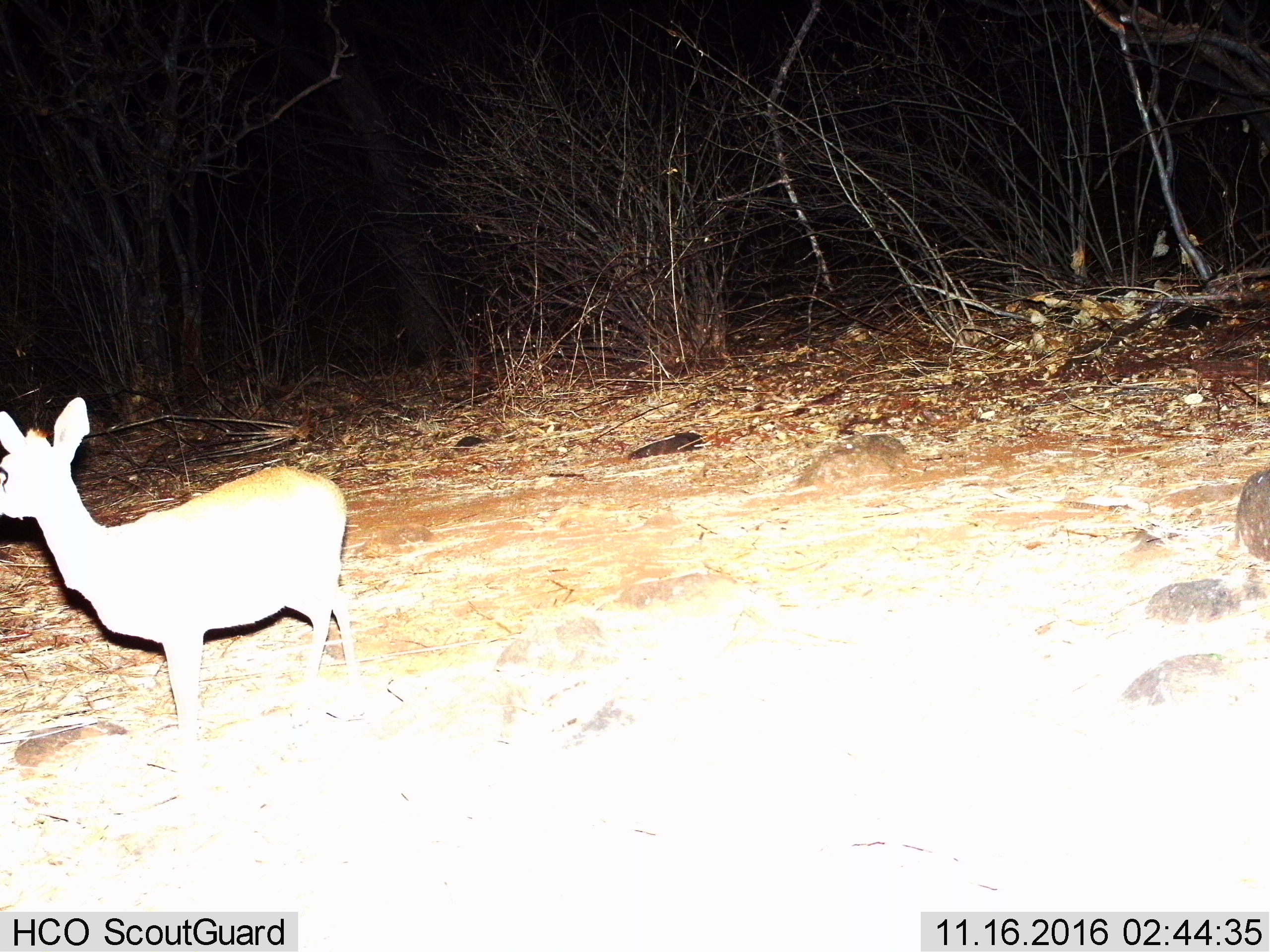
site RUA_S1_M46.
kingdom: Animalia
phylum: Chordata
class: Mammalia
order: Artiodactyla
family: Bovidae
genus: Madoqua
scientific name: Madoqua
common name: dik-dik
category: dikdik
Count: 1.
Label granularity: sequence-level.